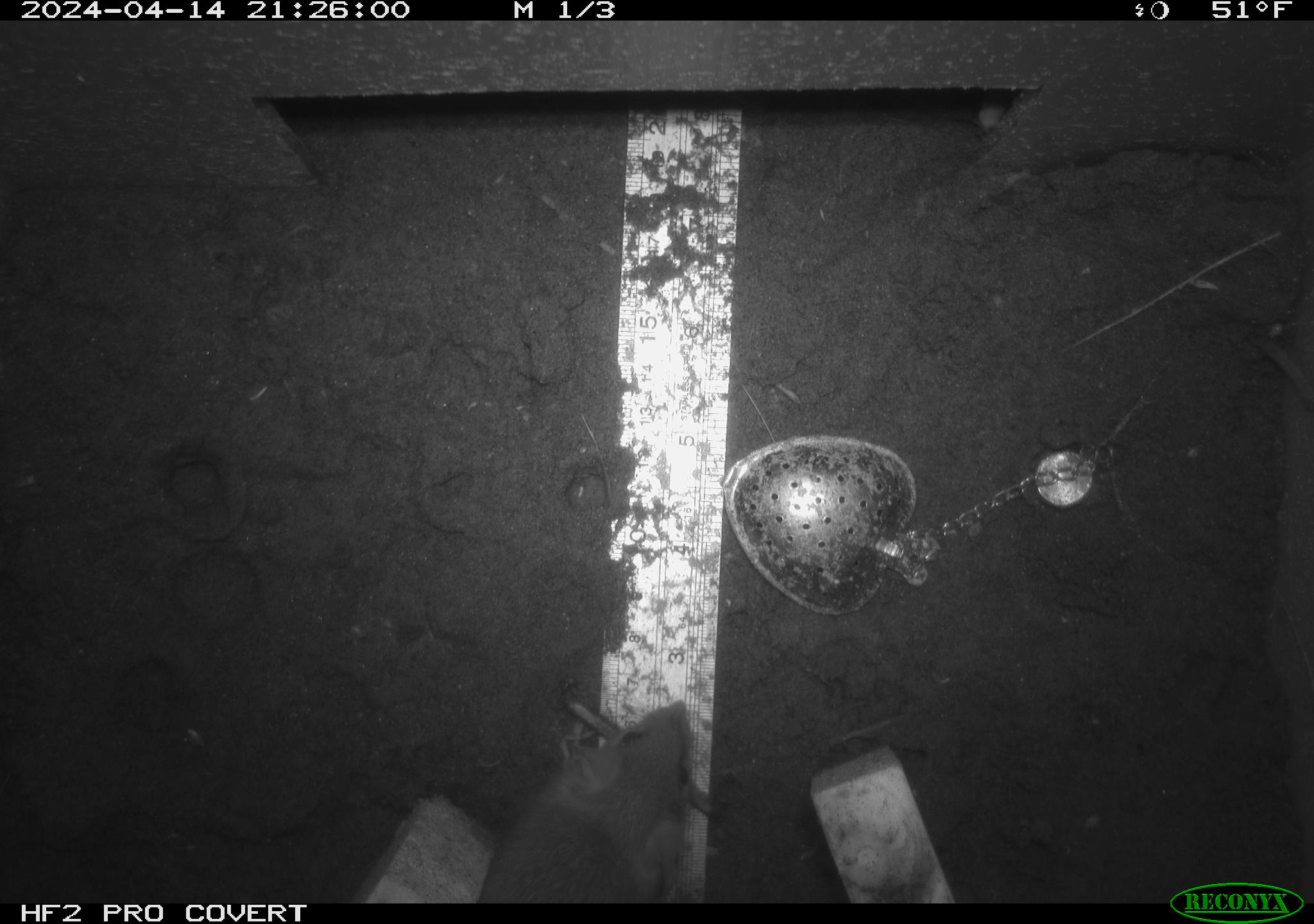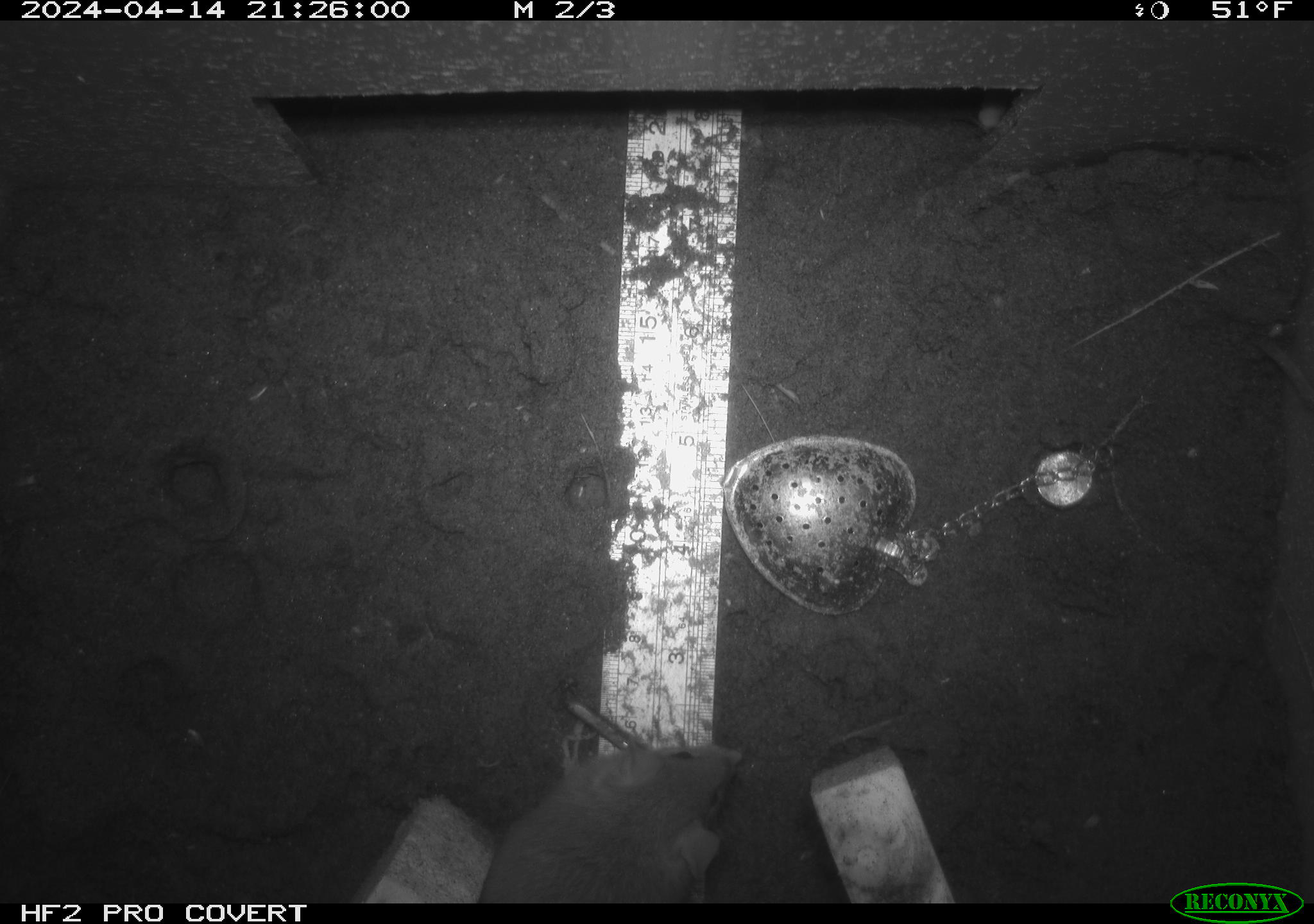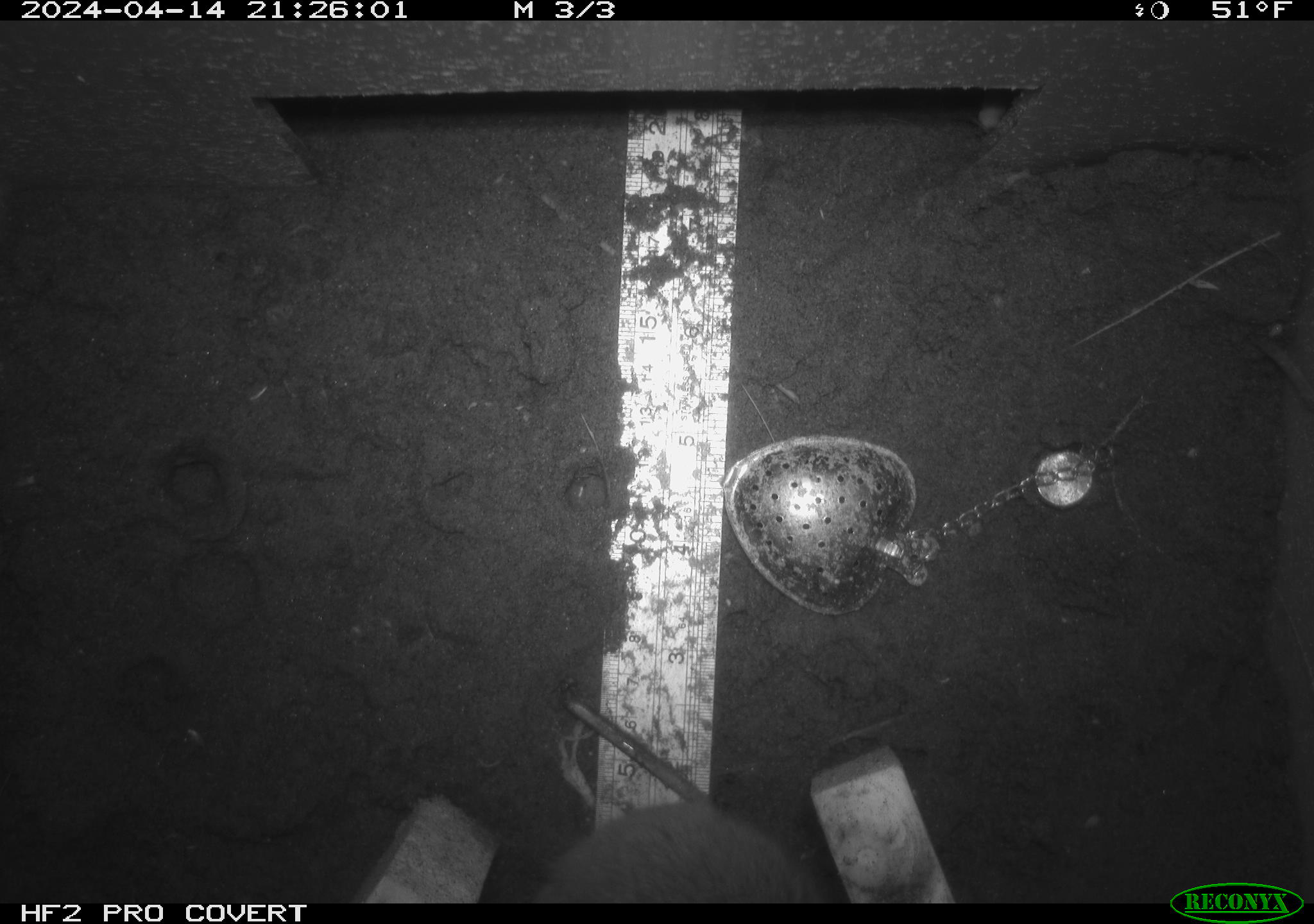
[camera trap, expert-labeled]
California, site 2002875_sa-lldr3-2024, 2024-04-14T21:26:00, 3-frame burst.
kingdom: Animalia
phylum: Chordata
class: Mammalia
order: Rodentia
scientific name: Rodentia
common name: rodent